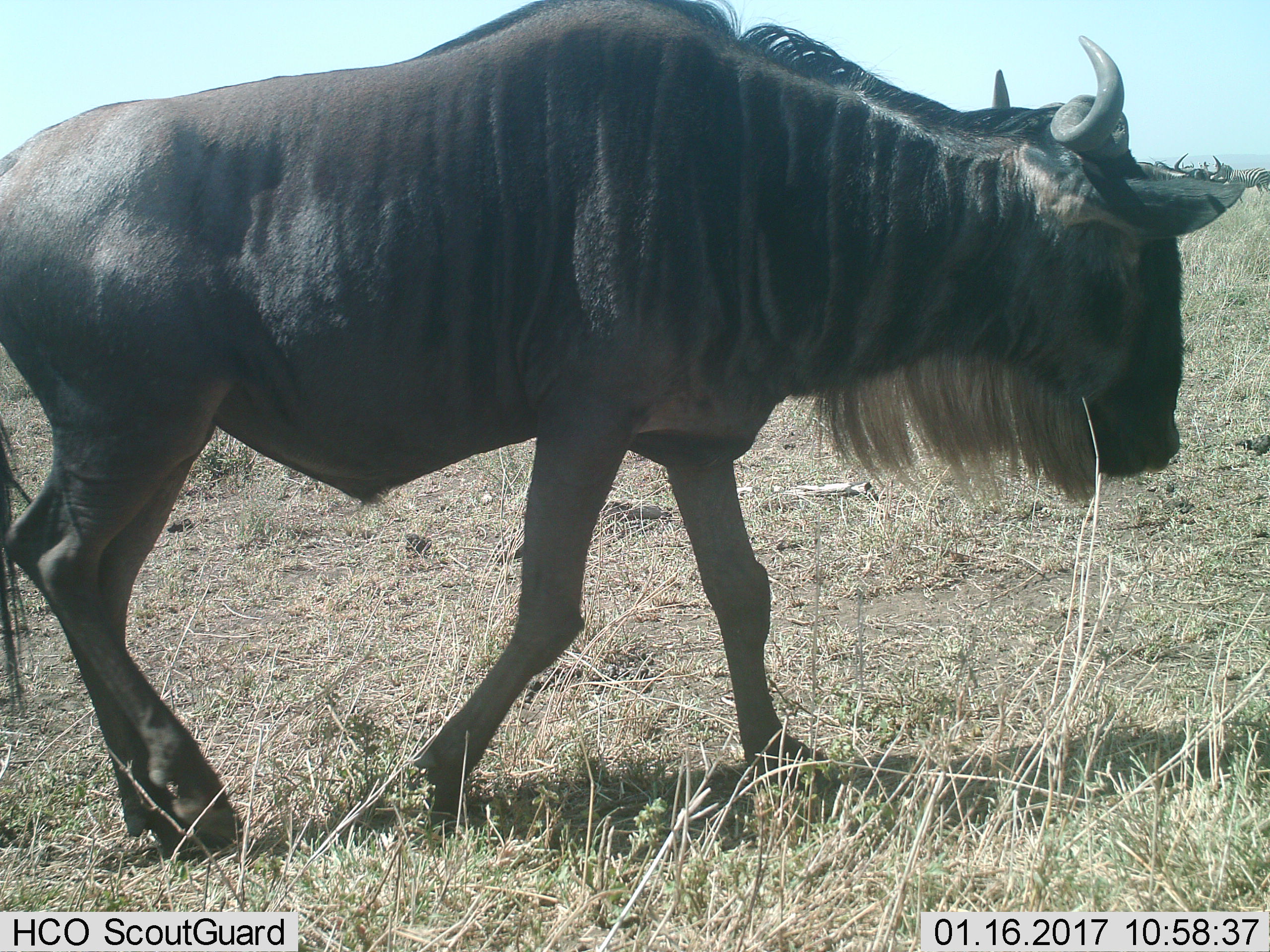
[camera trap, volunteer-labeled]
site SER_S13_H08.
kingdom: Animalia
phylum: Chordata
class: Mammalia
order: Artiodactyla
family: Bovidae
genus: Connochaetes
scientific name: Connochaetes taurinus taurinus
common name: blue wildebeest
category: wildebeestblue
Wildebeestblue (blue wildebeest) (Connochaetes taurinus taurinus), count 2. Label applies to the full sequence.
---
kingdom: Animalia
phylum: Chordata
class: Mammalia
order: Perissodactyla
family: Equidae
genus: Equus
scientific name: Equus quagga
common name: plains zebra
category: zebraplains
Zebraplains (plains zebra) (Equus quagga), count 1. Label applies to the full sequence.